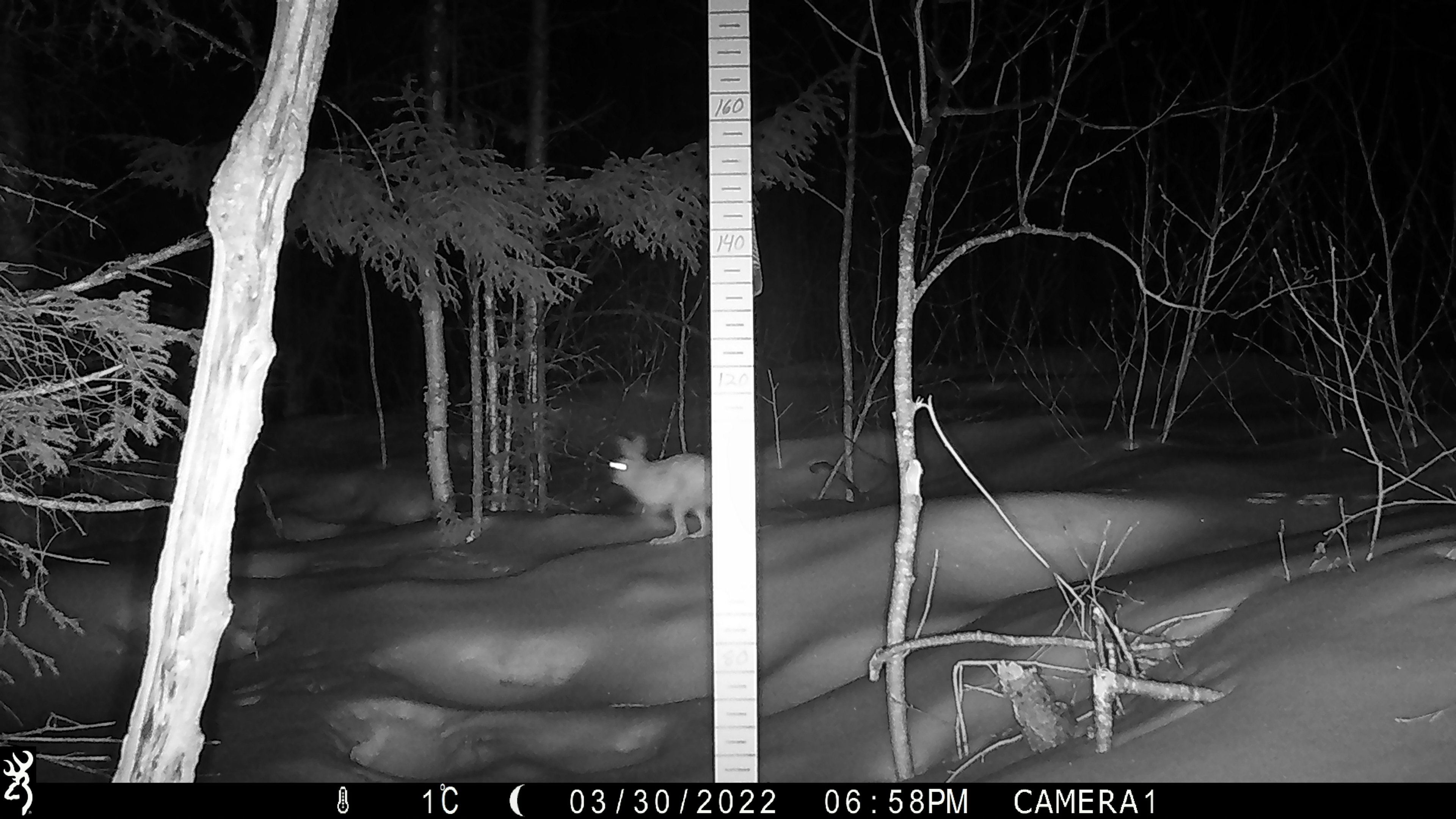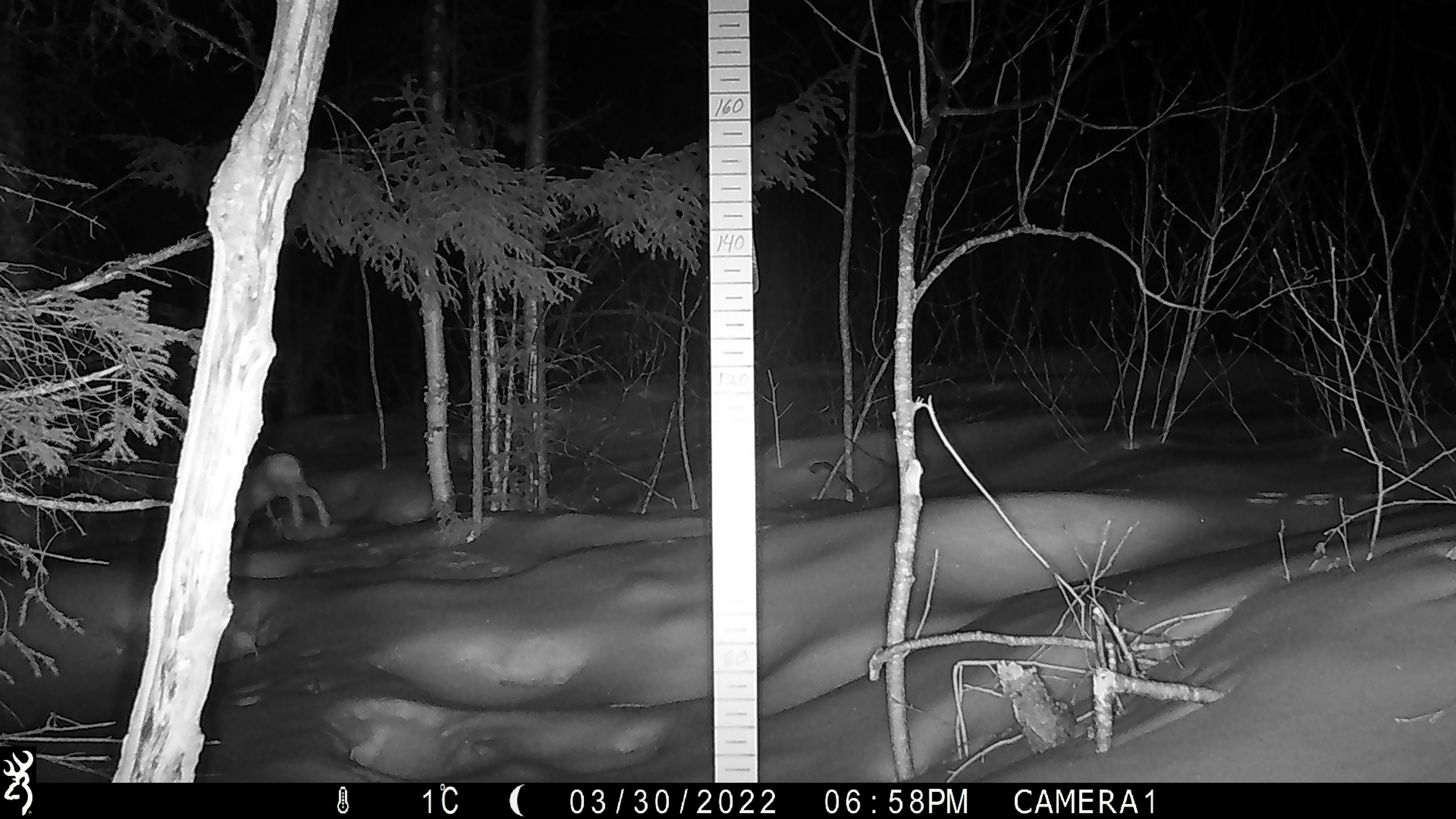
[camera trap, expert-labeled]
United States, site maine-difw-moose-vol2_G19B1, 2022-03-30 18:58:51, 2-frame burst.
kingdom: Animalia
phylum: Chordata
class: Mammalia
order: Lagomorpha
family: Leporidae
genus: Lepus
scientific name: Lepus americanus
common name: snowshoe hare